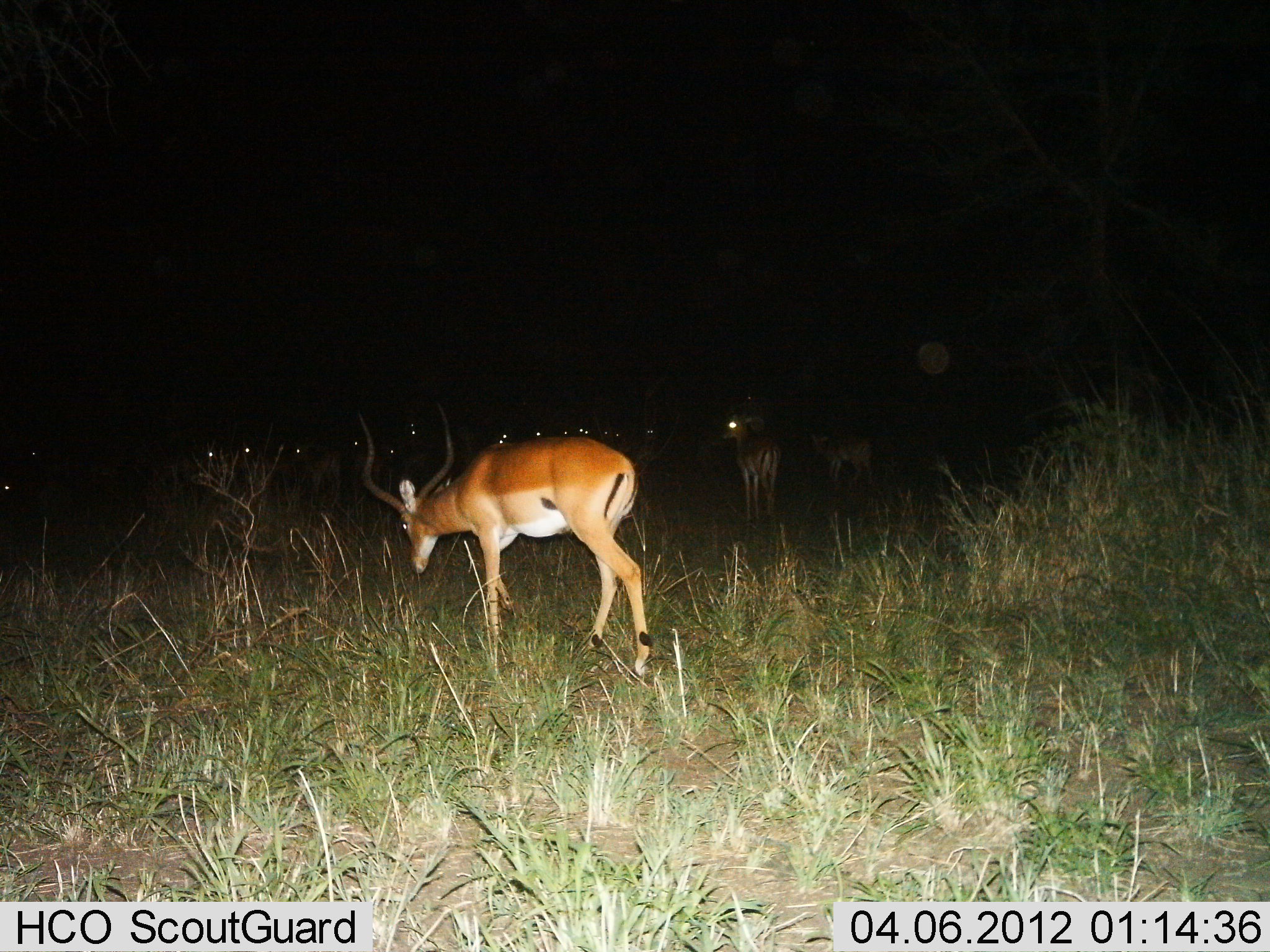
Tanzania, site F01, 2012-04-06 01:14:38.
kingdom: Animalia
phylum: Chordata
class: Mammalia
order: Artiodactyla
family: Bovidae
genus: Aepyceros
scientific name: Aepyceros melampus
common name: impala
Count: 5.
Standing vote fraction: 70%.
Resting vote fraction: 4%.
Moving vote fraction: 48%.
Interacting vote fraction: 0%.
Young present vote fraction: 0%.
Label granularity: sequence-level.